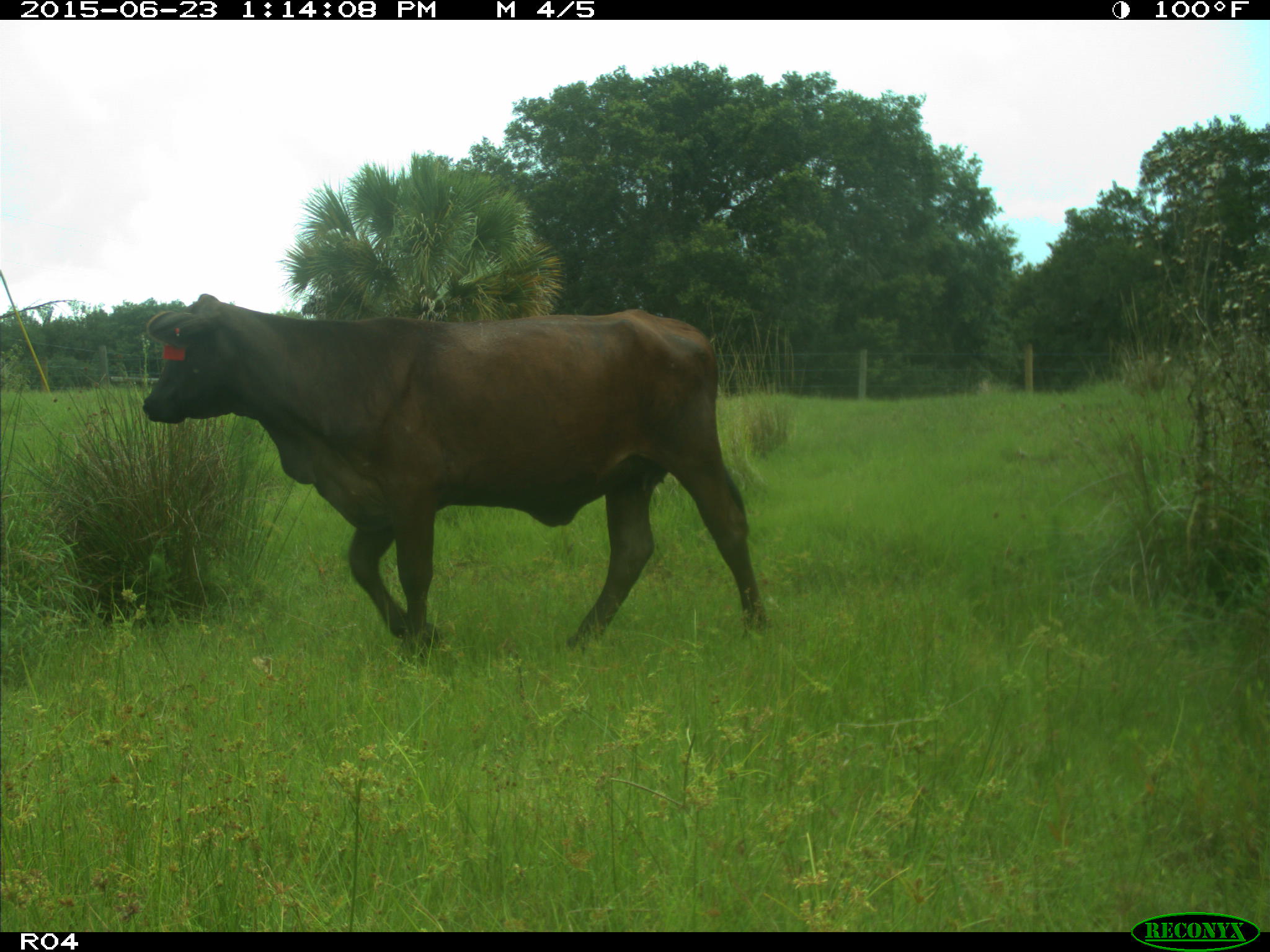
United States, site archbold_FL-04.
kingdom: Animalia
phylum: Chordata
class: Mammalia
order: Artiodactyla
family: Bovidae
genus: Bos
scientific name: Bos taurus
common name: domestic cow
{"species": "Bos taurus (domestic cow)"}